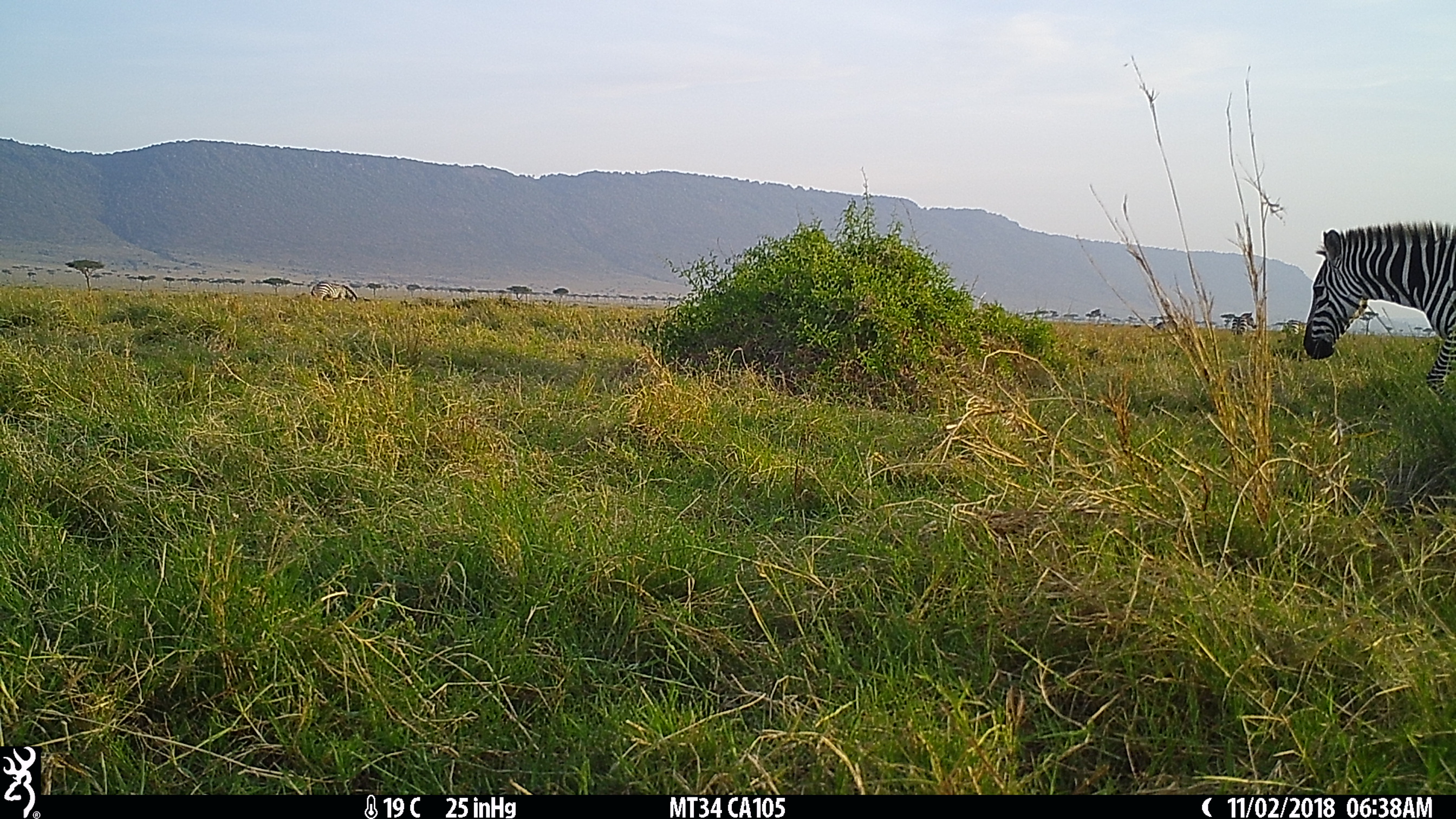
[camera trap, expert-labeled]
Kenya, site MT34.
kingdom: Animalia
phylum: Chordata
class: Mammalia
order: Perissodactyla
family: Equidae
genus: Equus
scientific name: Equus quagga burchellii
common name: burchell's zebra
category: zebra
Zebra (burchell's zebra) (Equus quagga burchellii).